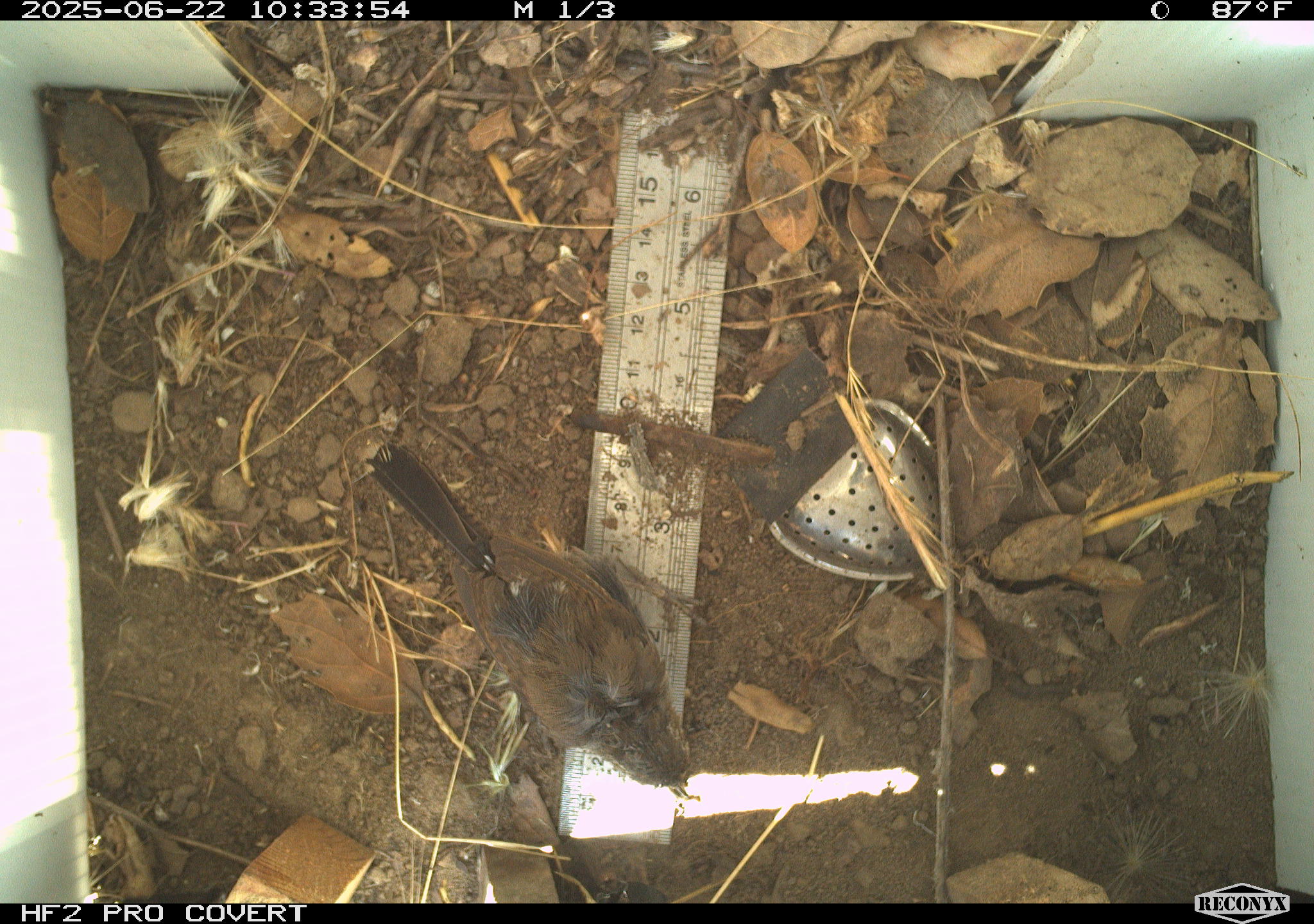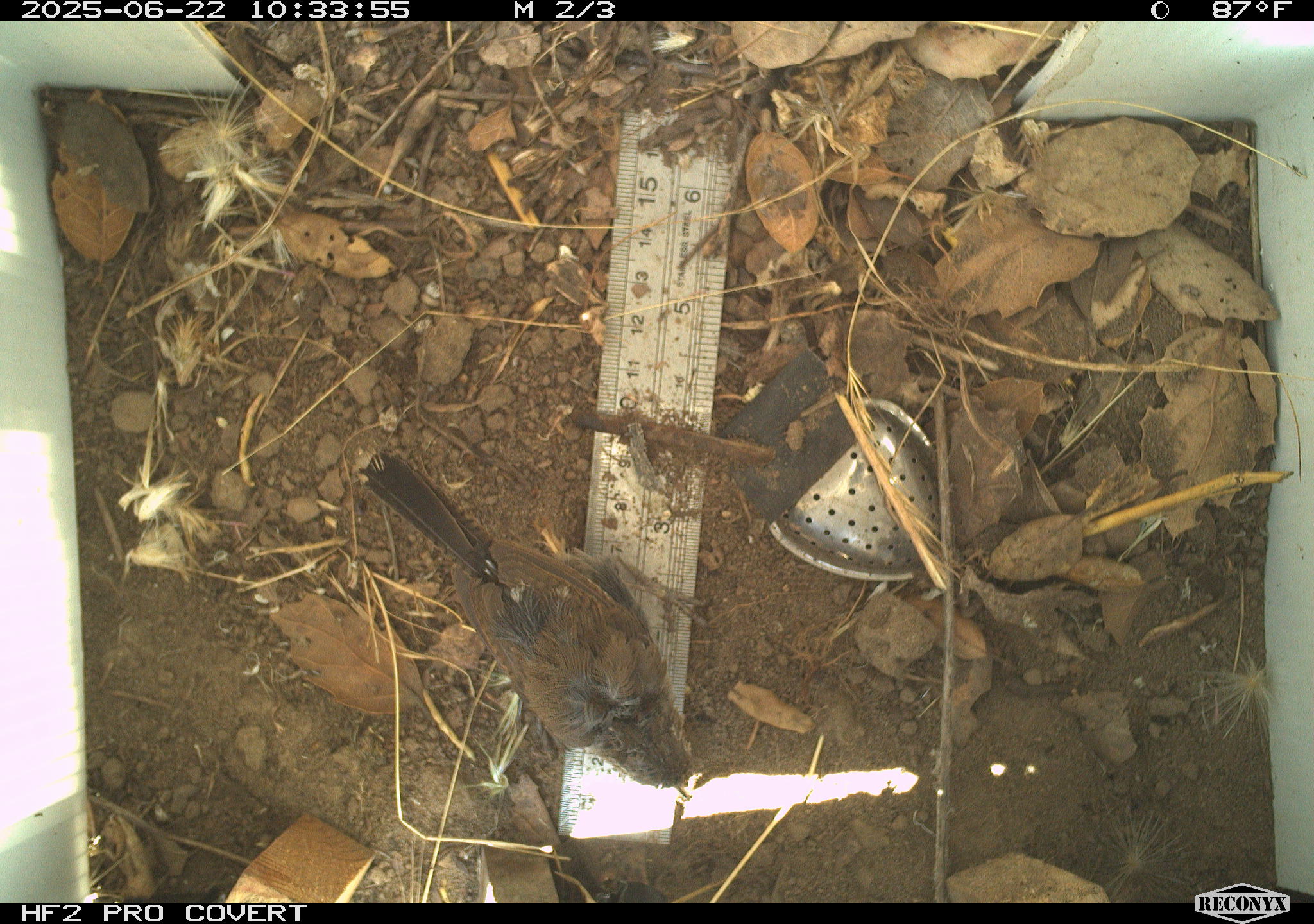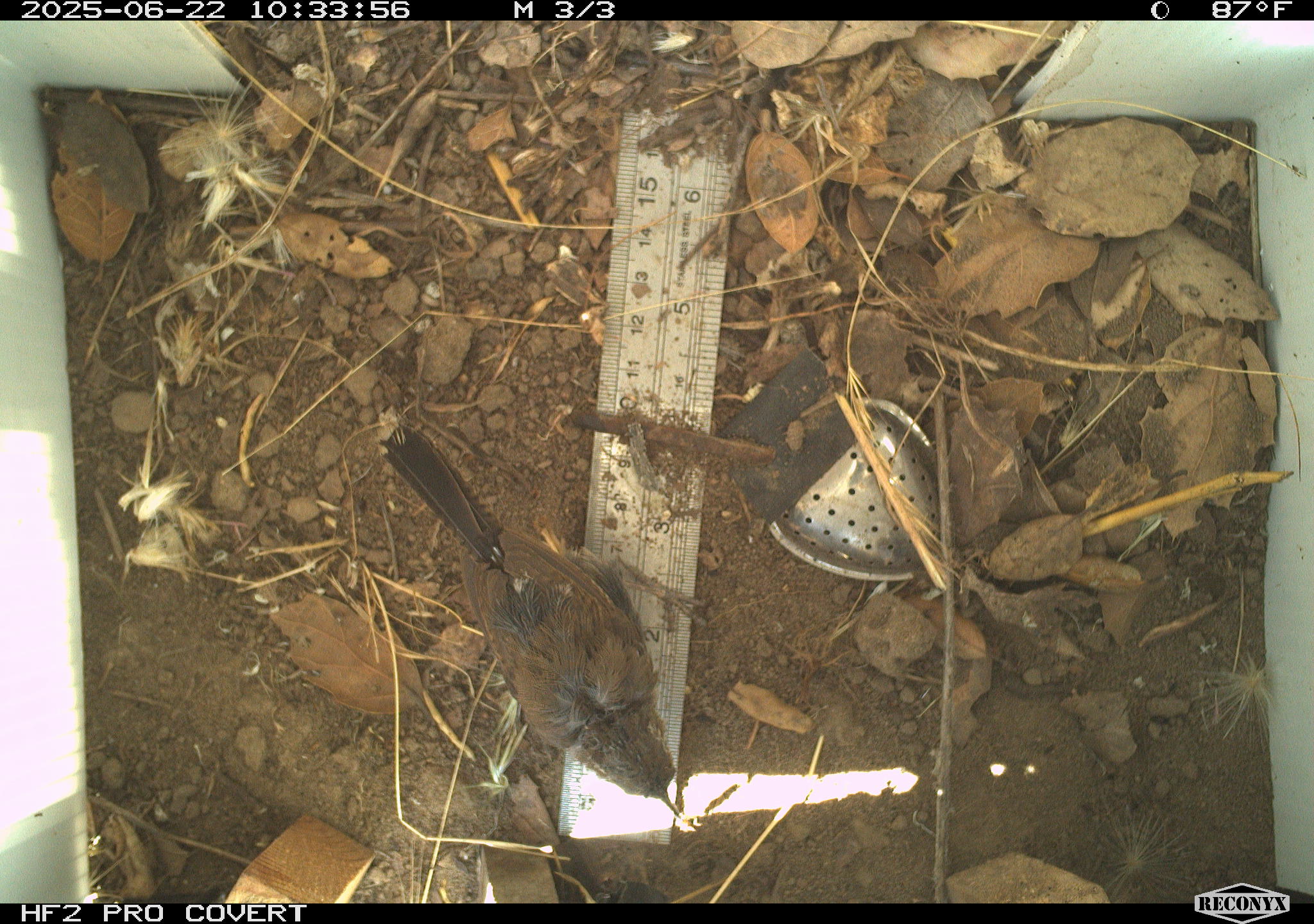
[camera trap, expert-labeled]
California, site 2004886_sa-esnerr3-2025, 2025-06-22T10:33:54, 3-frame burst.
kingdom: Animalia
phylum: Chordata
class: Aves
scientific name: Aves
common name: bird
Bird (Aves).